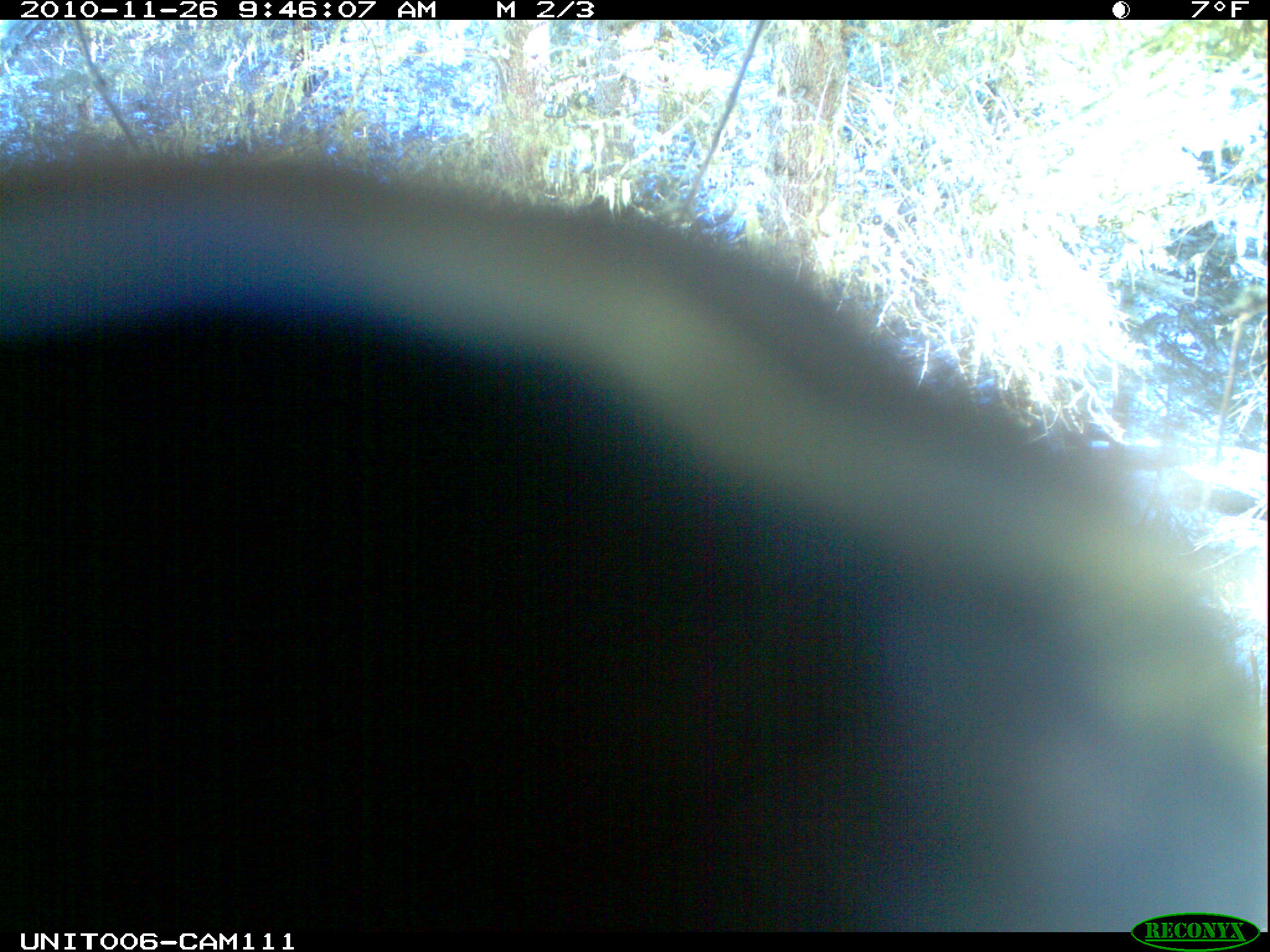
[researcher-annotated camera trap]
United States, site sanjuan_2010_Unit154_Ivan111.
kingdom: Animalia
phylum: Chordata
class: Mammalia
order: Artiodactyla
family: Cervidae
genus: Cervus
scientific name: Cervus elaphus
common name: red deer